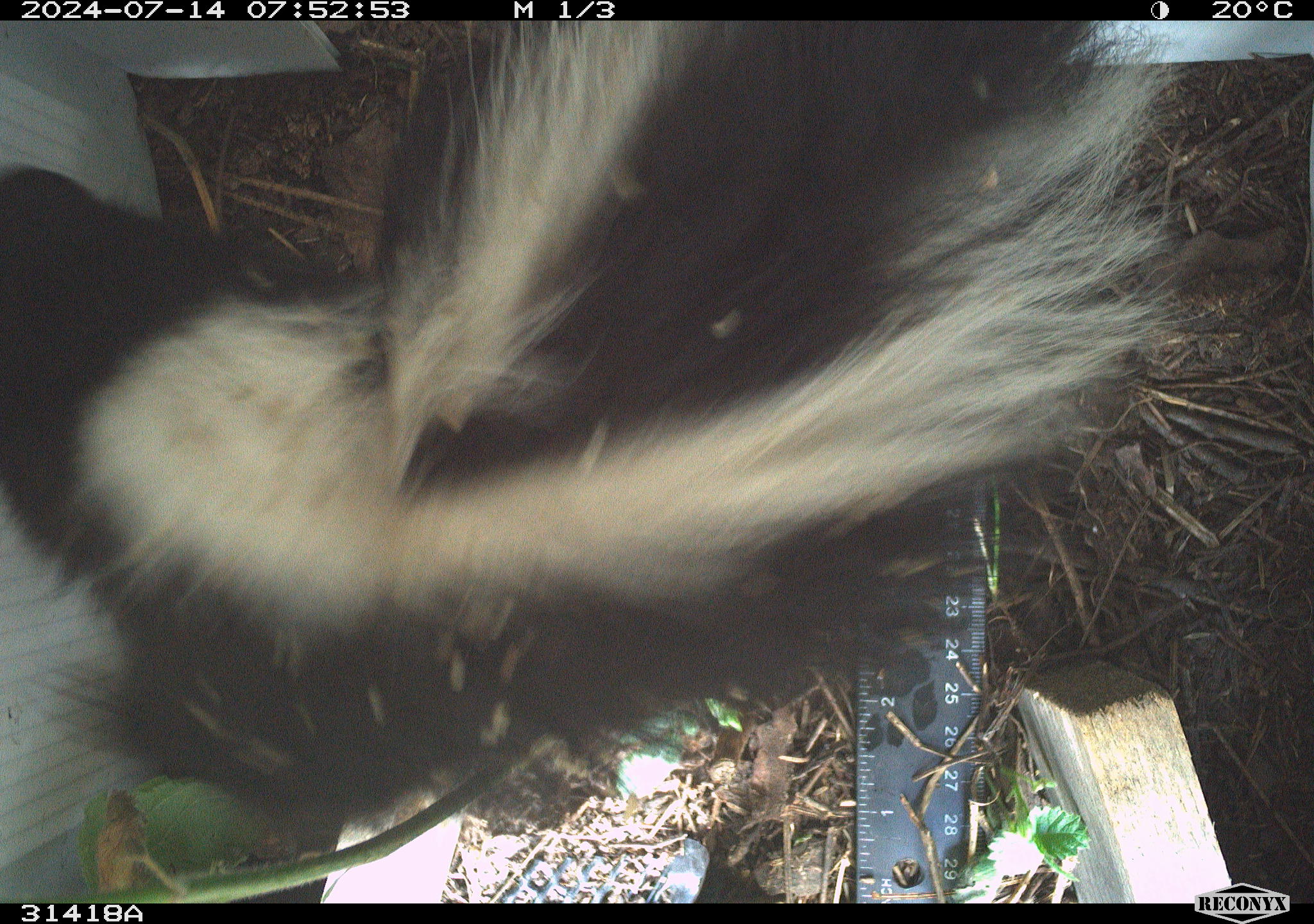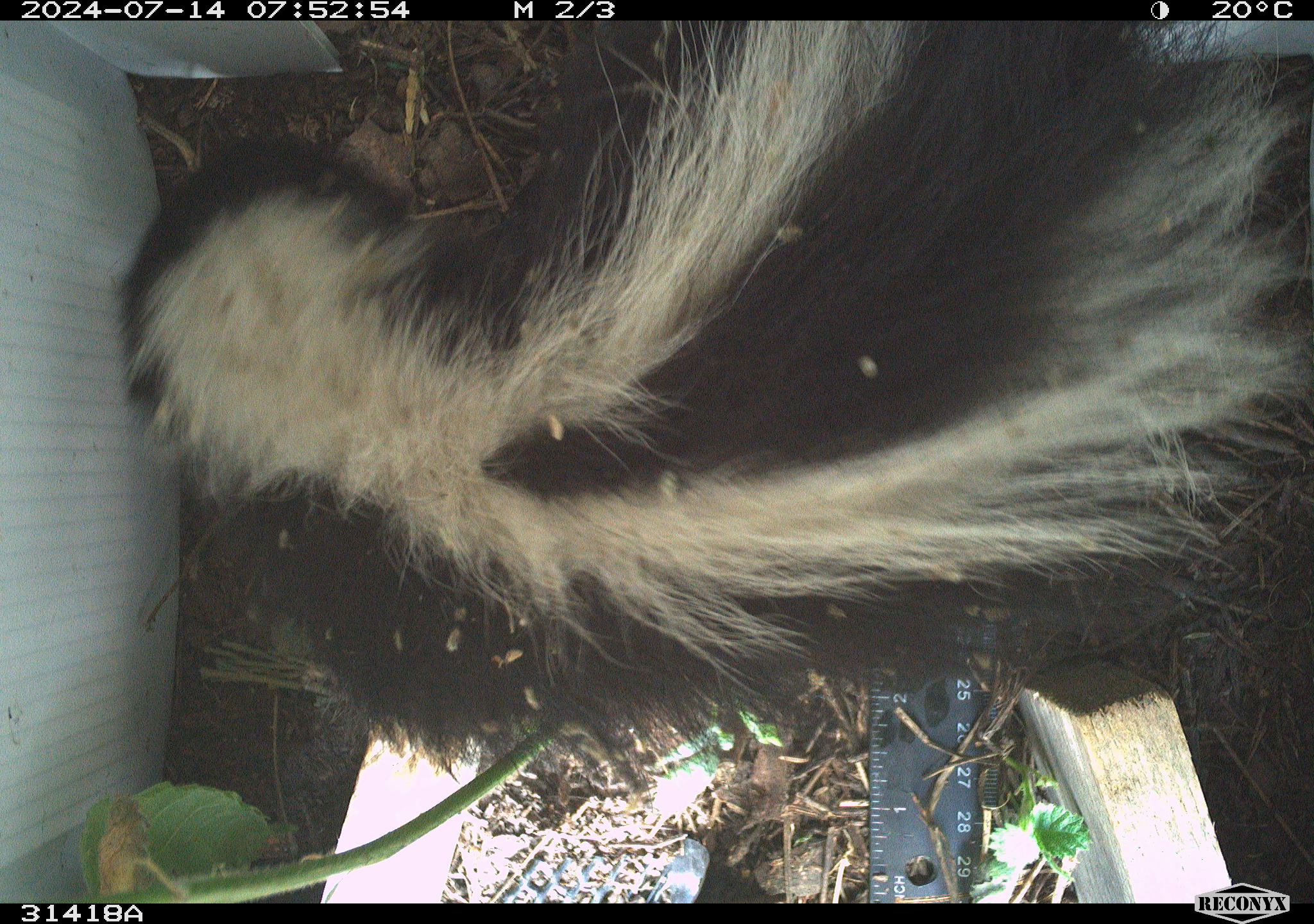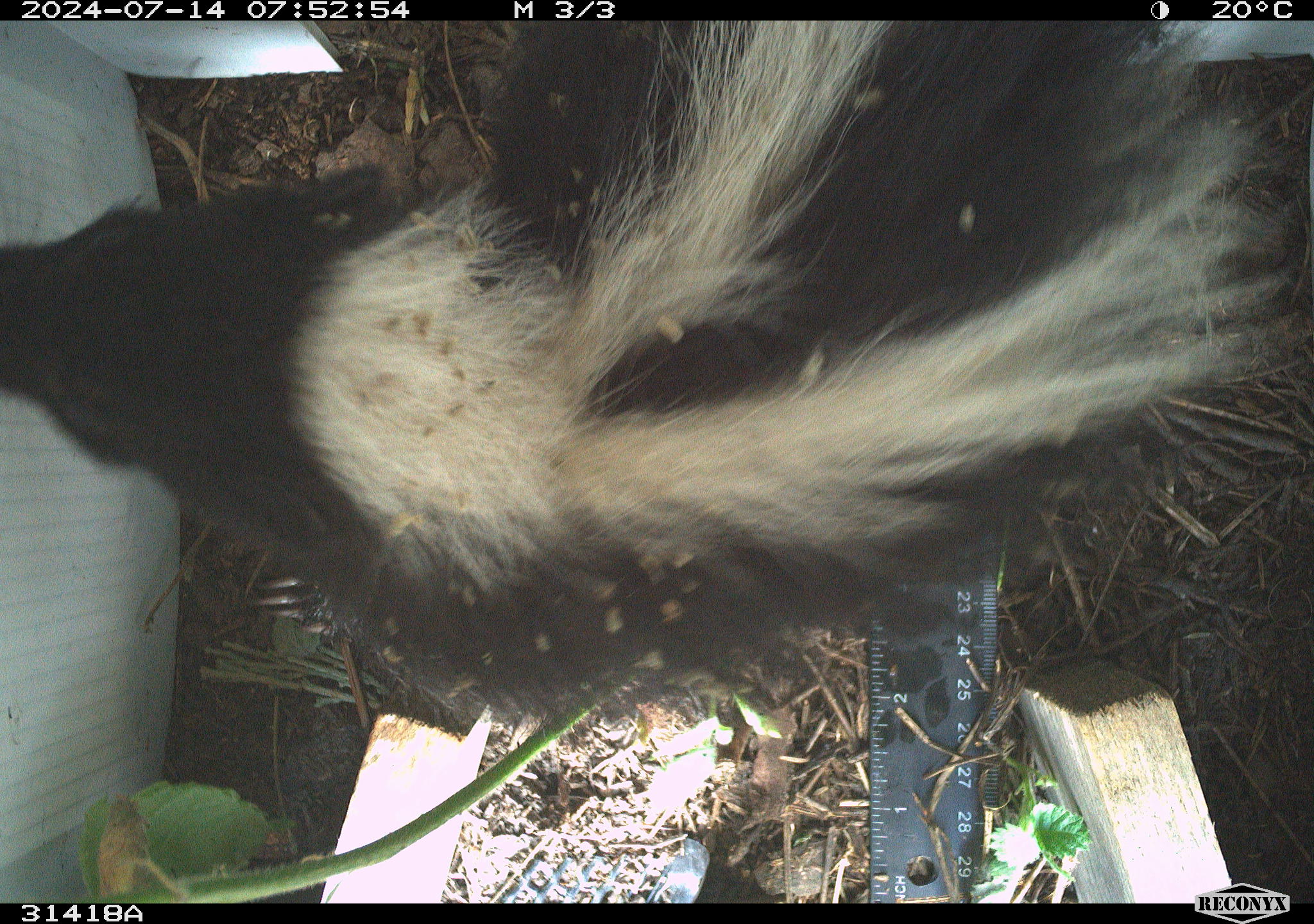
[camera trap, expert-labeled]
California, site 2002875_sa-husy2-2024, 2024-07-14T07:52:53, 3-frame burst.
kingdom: Animalia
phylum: Chordata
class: Mammalia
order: Carnivora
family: Mephitidae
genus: Mephitis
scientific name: Mephitis mephitis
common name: striped skunk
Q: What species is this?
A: Striped skunk (Mephitis mephitis).